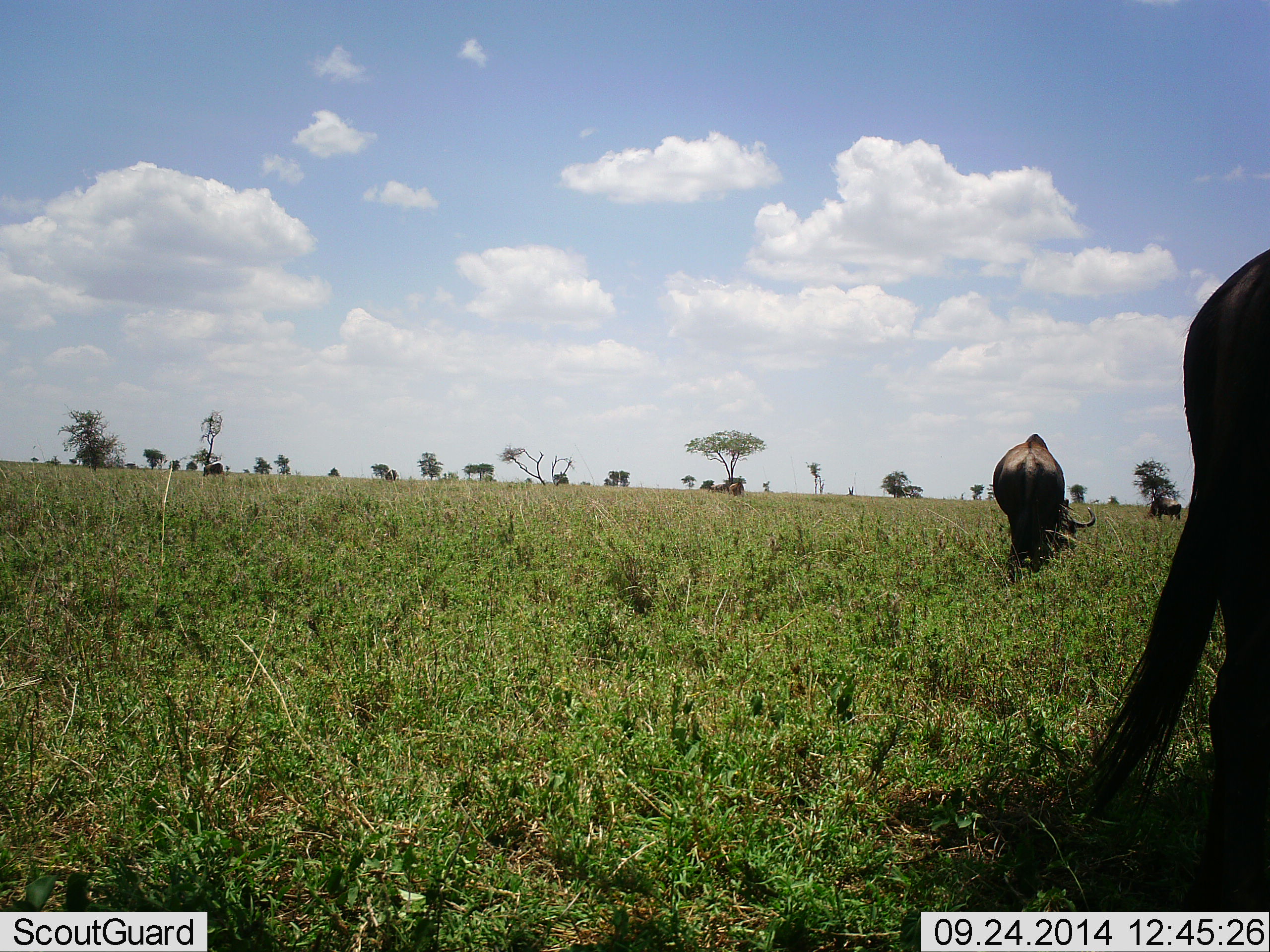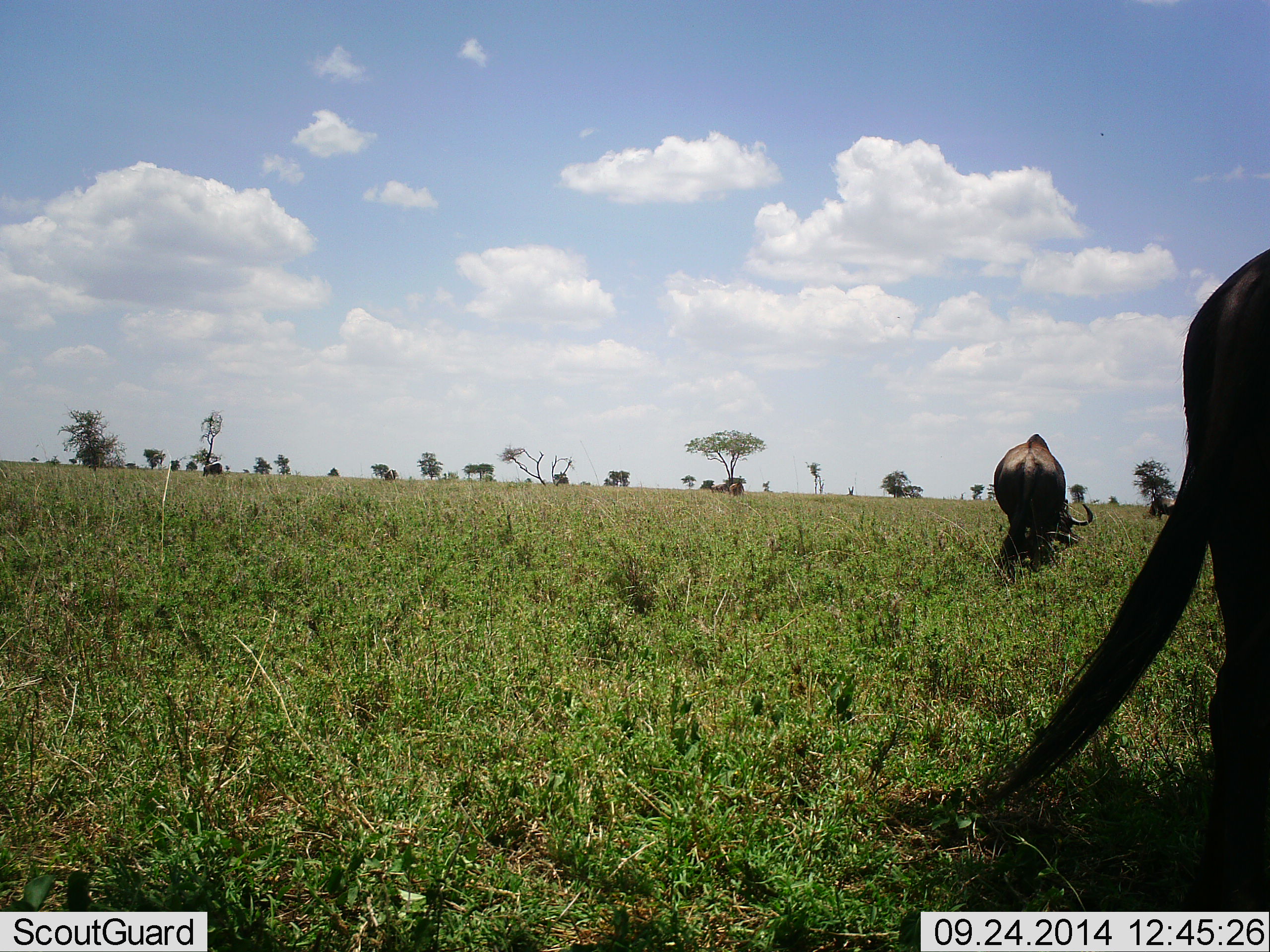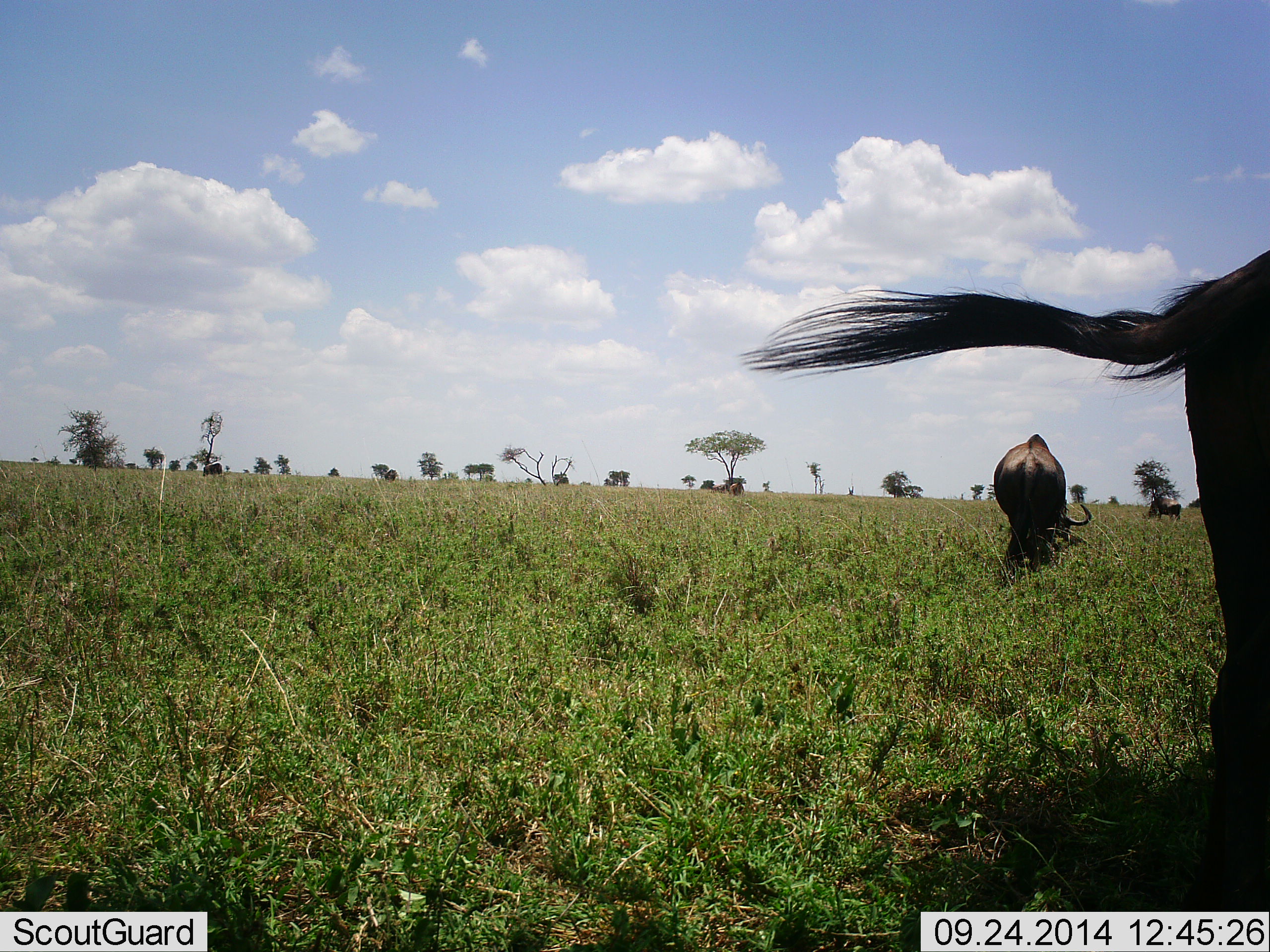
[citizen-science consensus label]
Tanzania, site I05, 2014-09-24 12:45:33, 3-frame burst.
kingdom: Animalia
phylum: Chordata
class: Mammalia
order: Artiodactyla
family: Bovidae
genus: Connochaetes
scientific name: Connochaetes taurinus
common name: blue wildebeest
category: wildebeest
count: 6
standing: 50%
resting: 10%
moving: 10%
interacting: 0%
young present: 0%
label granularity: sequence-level